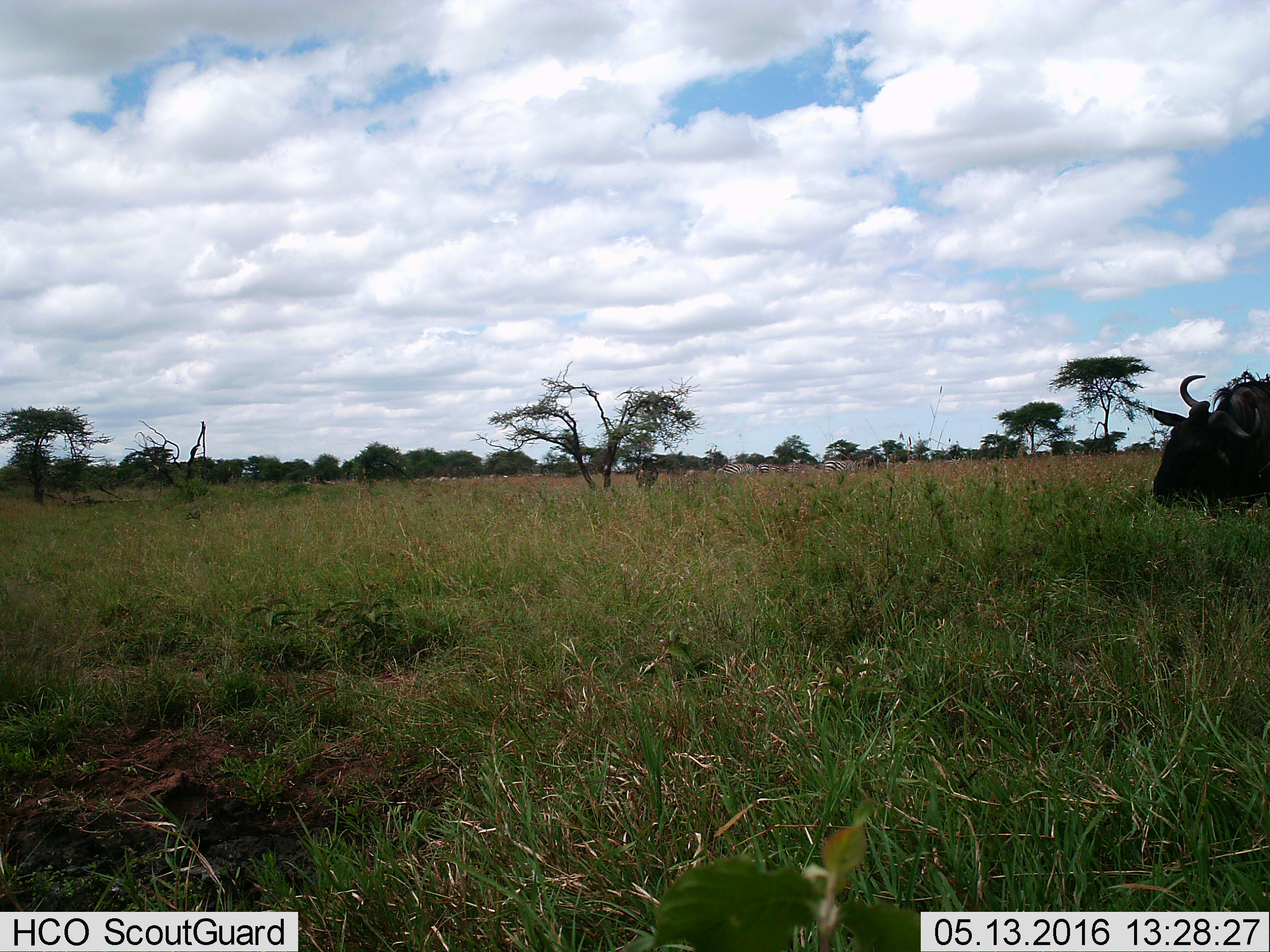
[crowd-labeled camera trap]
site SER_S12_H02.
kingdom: Animalia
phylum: Chordata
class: Mammalia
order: Artiodactyla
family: Bovidae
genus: Connochaetes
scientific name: Connochaetes taurinus taurinus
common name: blue wildebeest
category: wildebeestblue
Wildebeestblue (blue wildebeest) (Connochaetes taurinus taurinus), count 1. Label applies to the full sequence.